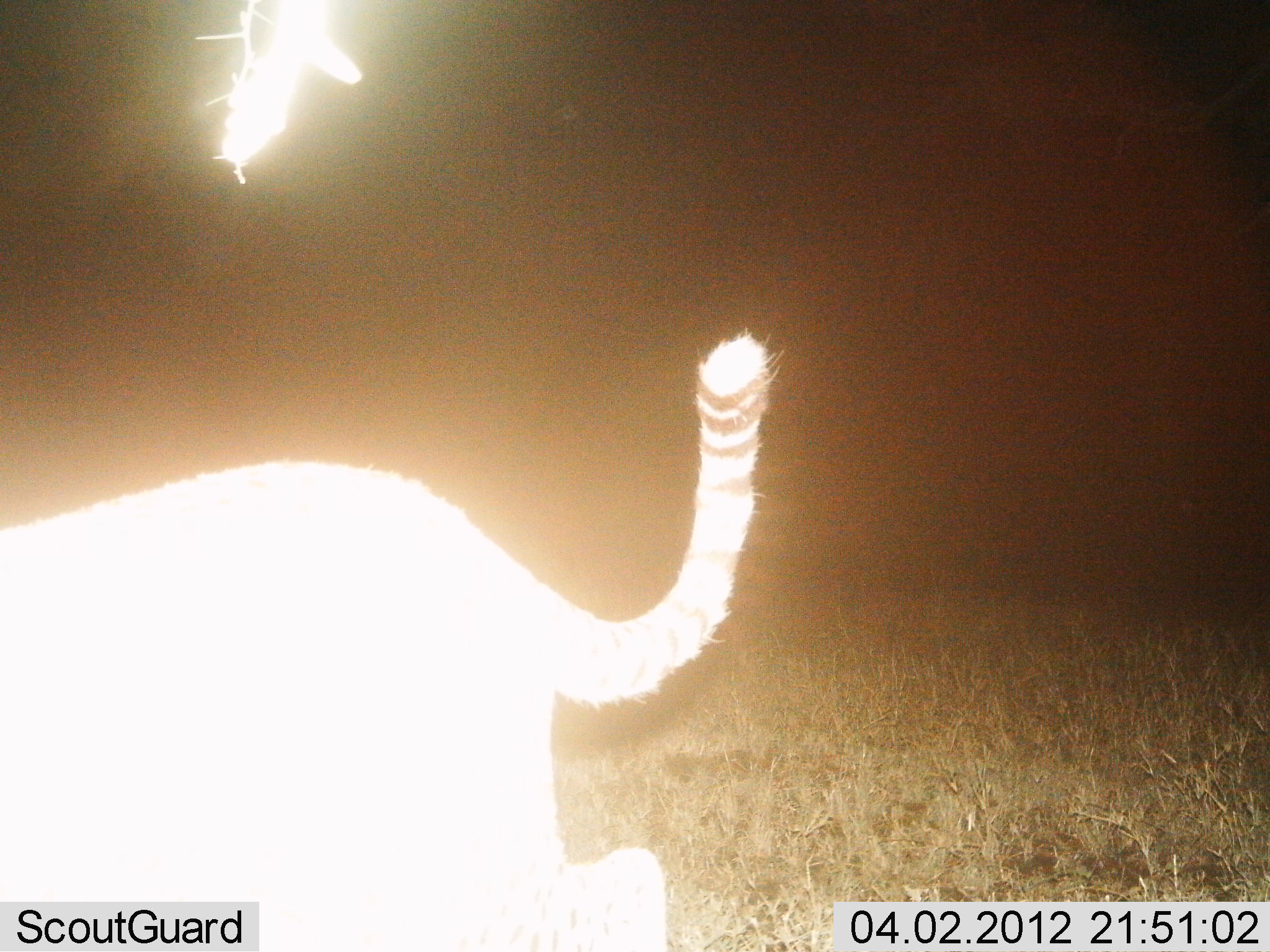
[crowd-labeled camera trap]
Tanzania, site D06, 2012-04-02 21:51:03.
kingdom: Animalia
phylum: Chordata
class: Mammalia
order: Carnivora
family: Felidae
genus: Acinonyx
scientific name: Acinonyx jubatus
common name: cheetah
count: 1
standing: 9%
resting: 0%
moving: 91%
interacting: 0%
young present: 0%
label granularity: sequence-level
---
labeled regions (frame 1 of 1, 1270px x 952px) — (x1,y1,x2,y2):
animal: (0,335,781,952)